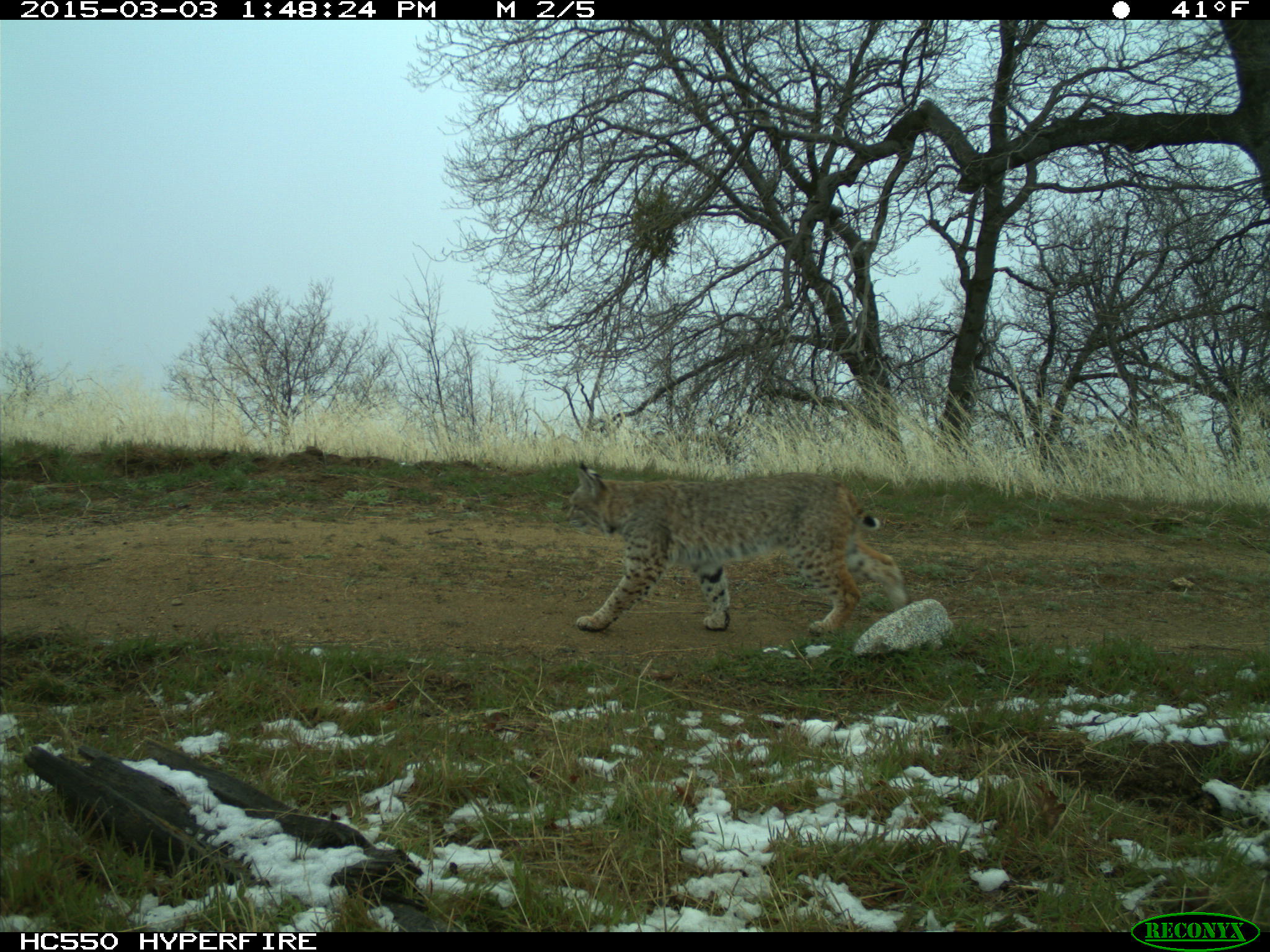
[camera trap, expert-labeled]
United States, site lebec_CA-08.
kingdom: Animalia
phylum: Chordata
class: Mammalia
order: Carnivora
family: Felidae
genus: Lynx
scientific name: Lynx rufus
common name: bobcat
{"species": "Lynx rufus (bobcat)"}